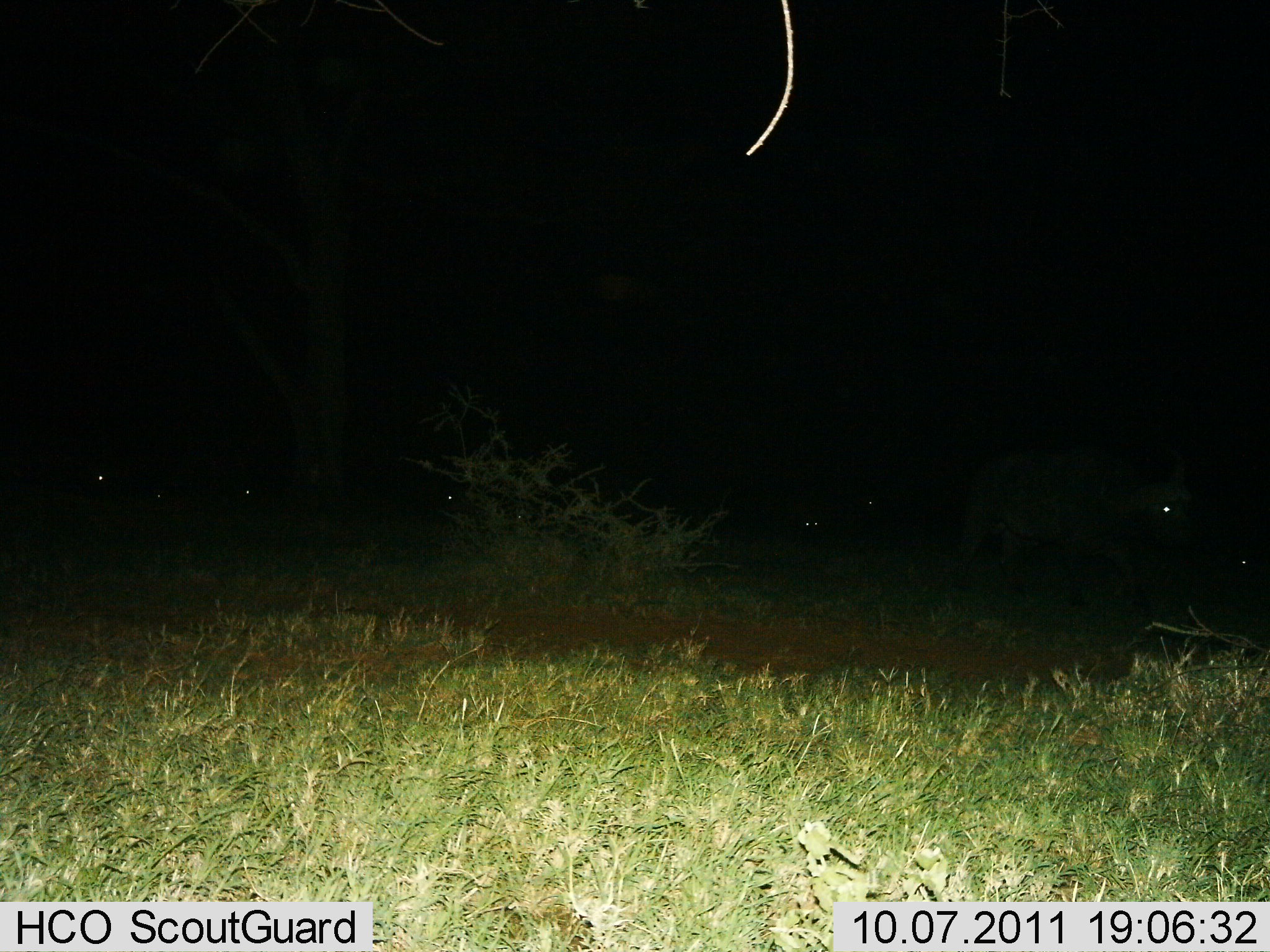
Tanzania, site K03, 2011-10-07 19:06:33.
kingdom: Animalia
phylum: Chordata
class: Mammalia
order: Artiodactyla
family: Bovidae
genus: Syncerus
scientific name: Syncerus caffer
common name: cape buffalo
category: buffalo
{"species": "buffalo (cape buffalo) (Syncerus caffer)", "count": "7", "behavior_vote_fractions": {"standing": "20%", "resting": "0%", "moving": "100%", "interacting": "0%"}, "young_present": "0%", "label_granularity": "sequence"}